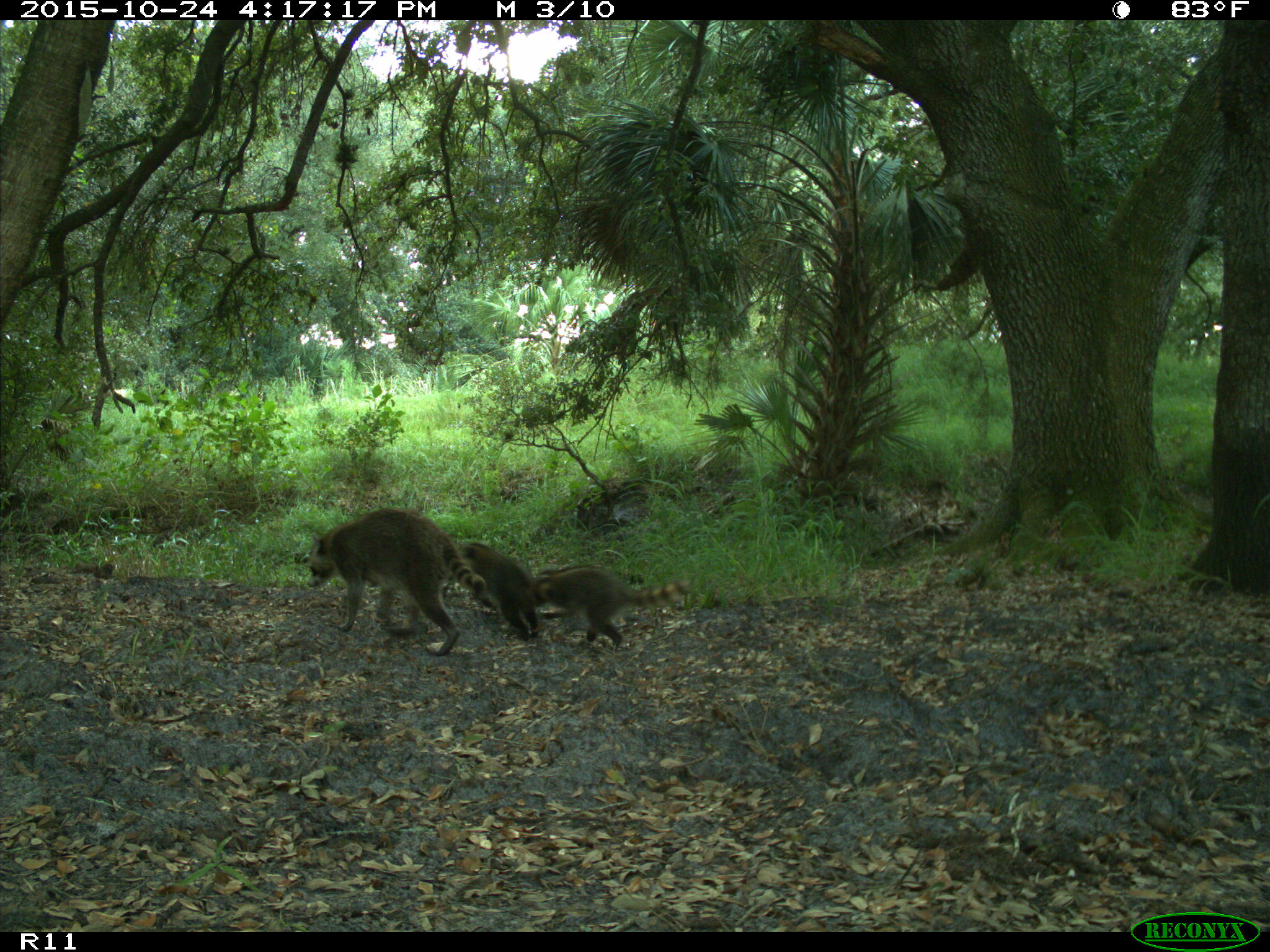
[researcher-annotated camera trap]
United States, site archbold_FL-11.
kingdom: Animalia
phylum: Chordata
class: Mammalia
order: Carnivora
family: Procyonidae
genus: Procyon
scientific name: Procyon lotor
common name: common raccoon